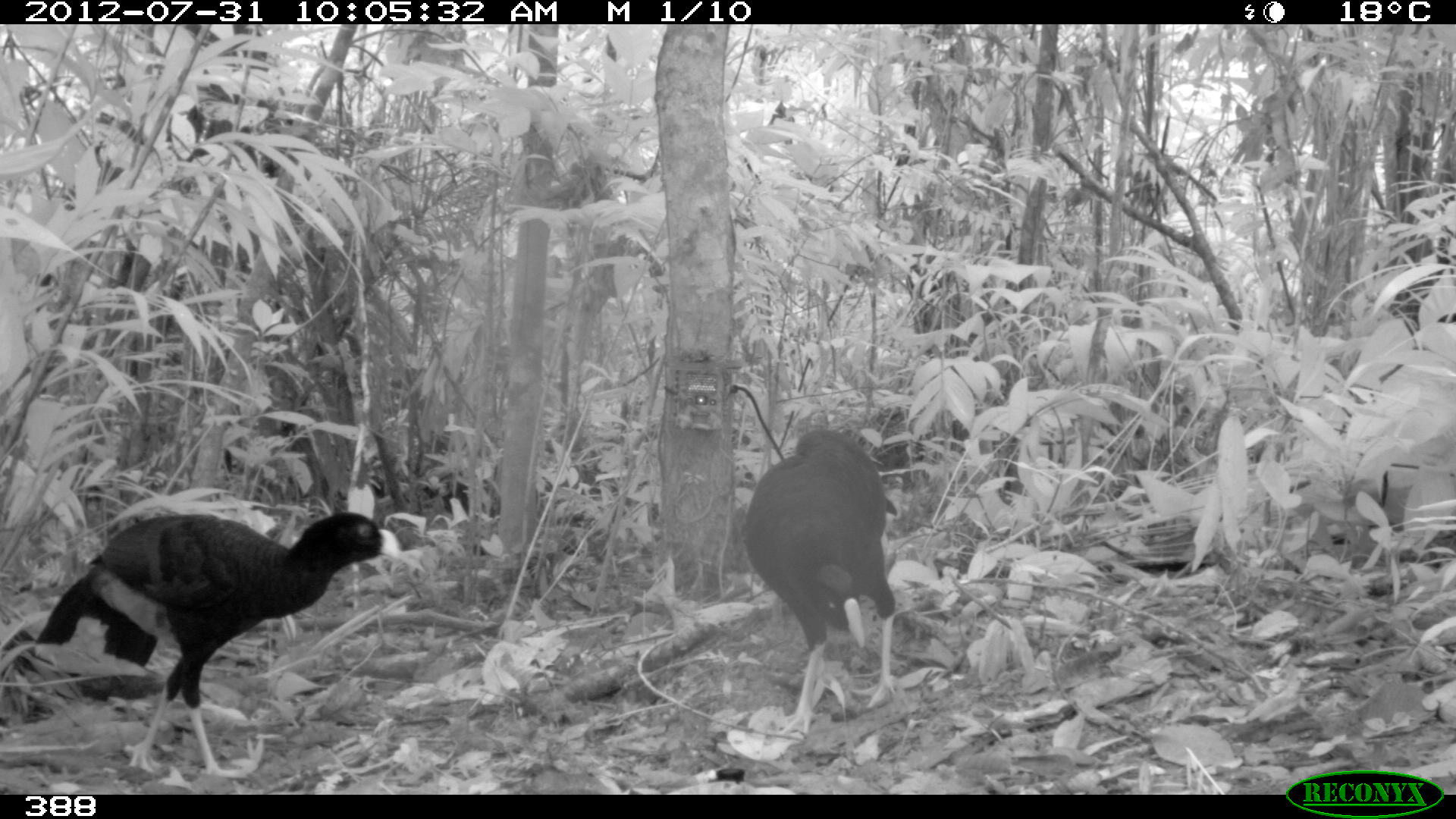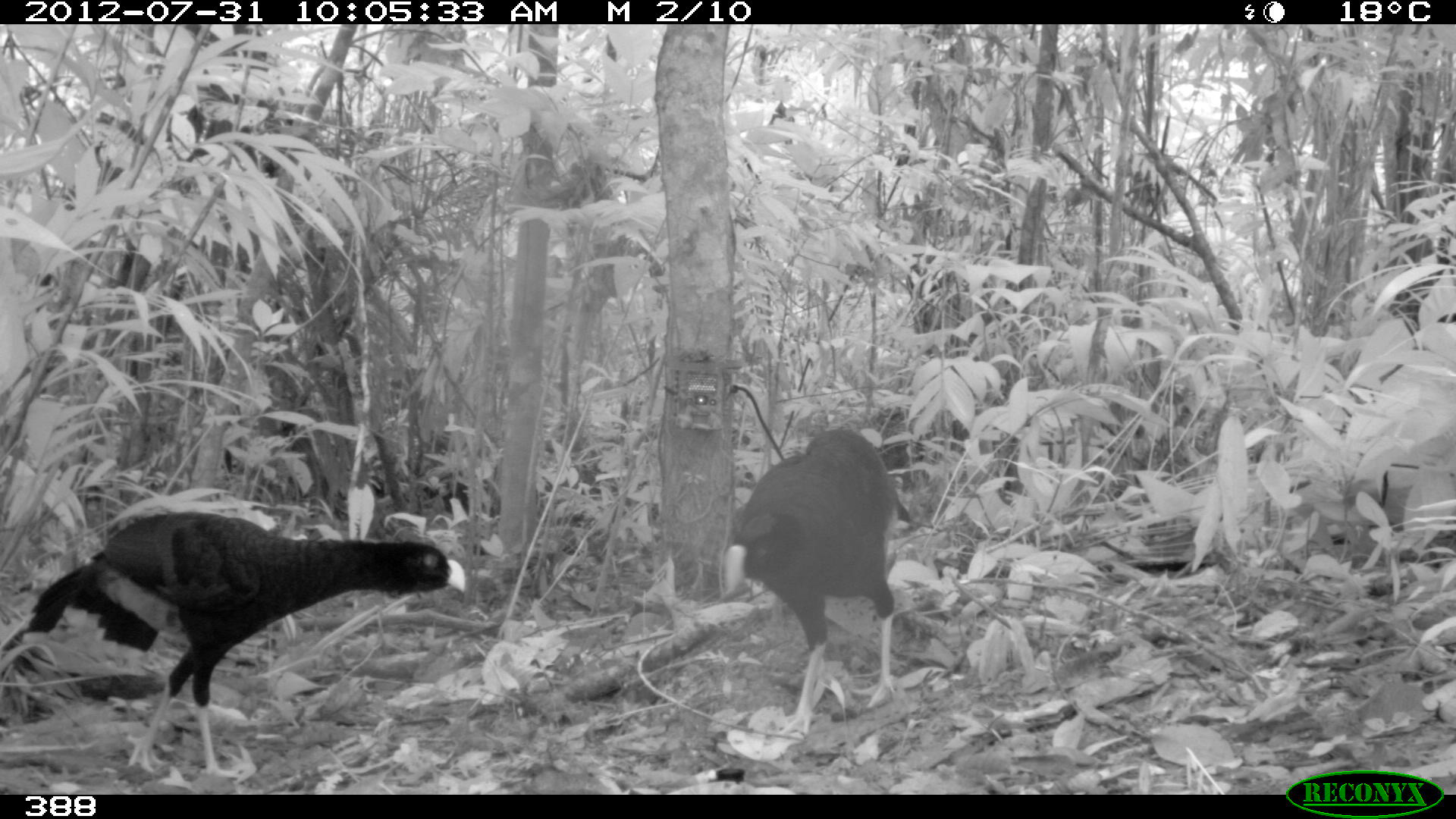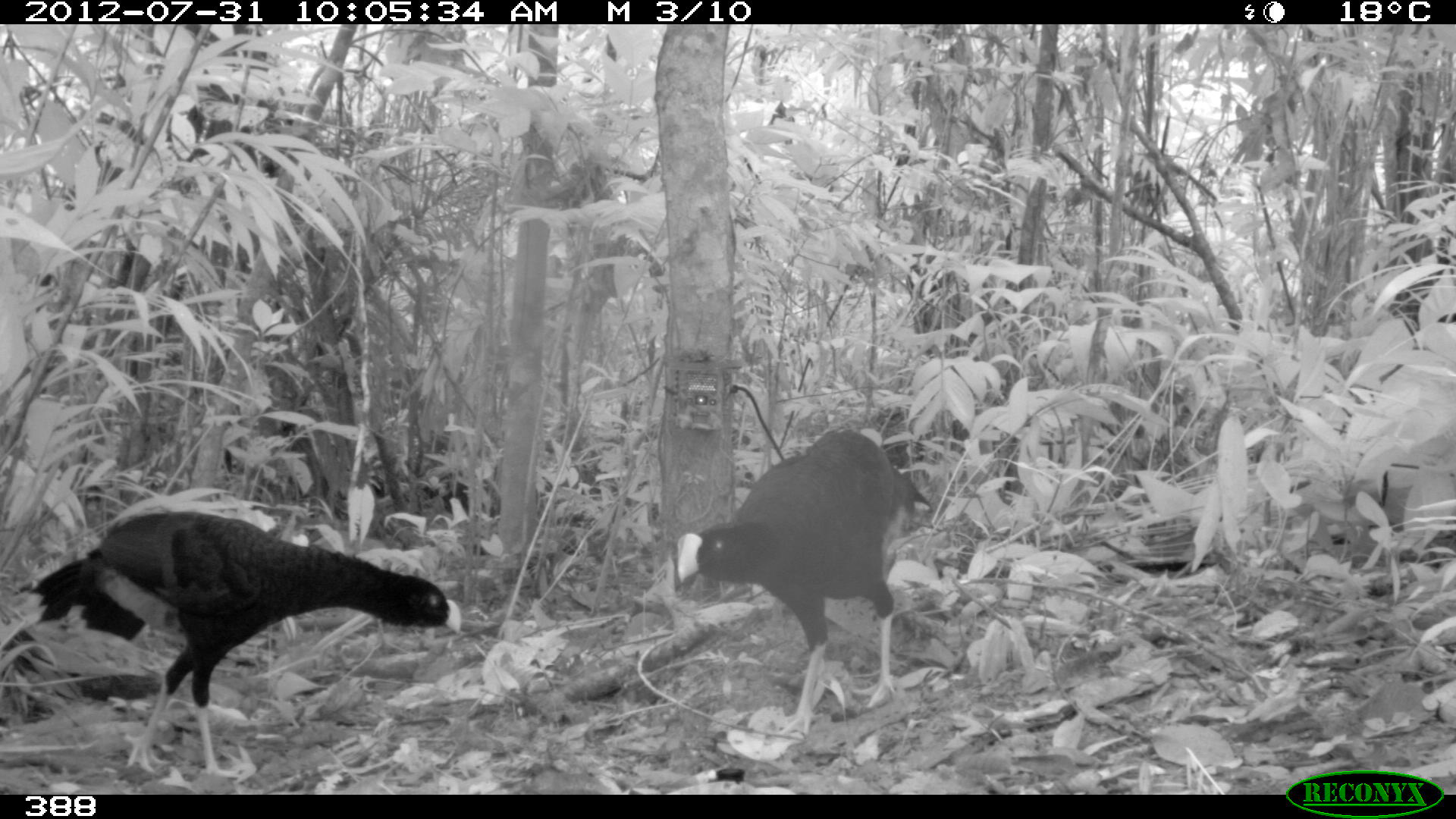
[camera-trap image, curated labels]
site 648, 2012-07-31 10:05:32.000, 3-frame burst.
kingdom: Animalia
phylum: Chordata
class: Aves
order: Galliformes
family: Cracidae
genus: Mitu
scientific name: Mitu tuberosum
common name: razor-billed curassow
Mitu tuberosum (razor-billed curassow).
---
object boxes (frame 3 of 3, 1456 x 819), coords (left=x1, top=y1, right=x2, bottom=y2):
mitu tuberosum: (left=9, top=509, right=466, bottom=781); (left=664, top=426, right=934, bottom=738)